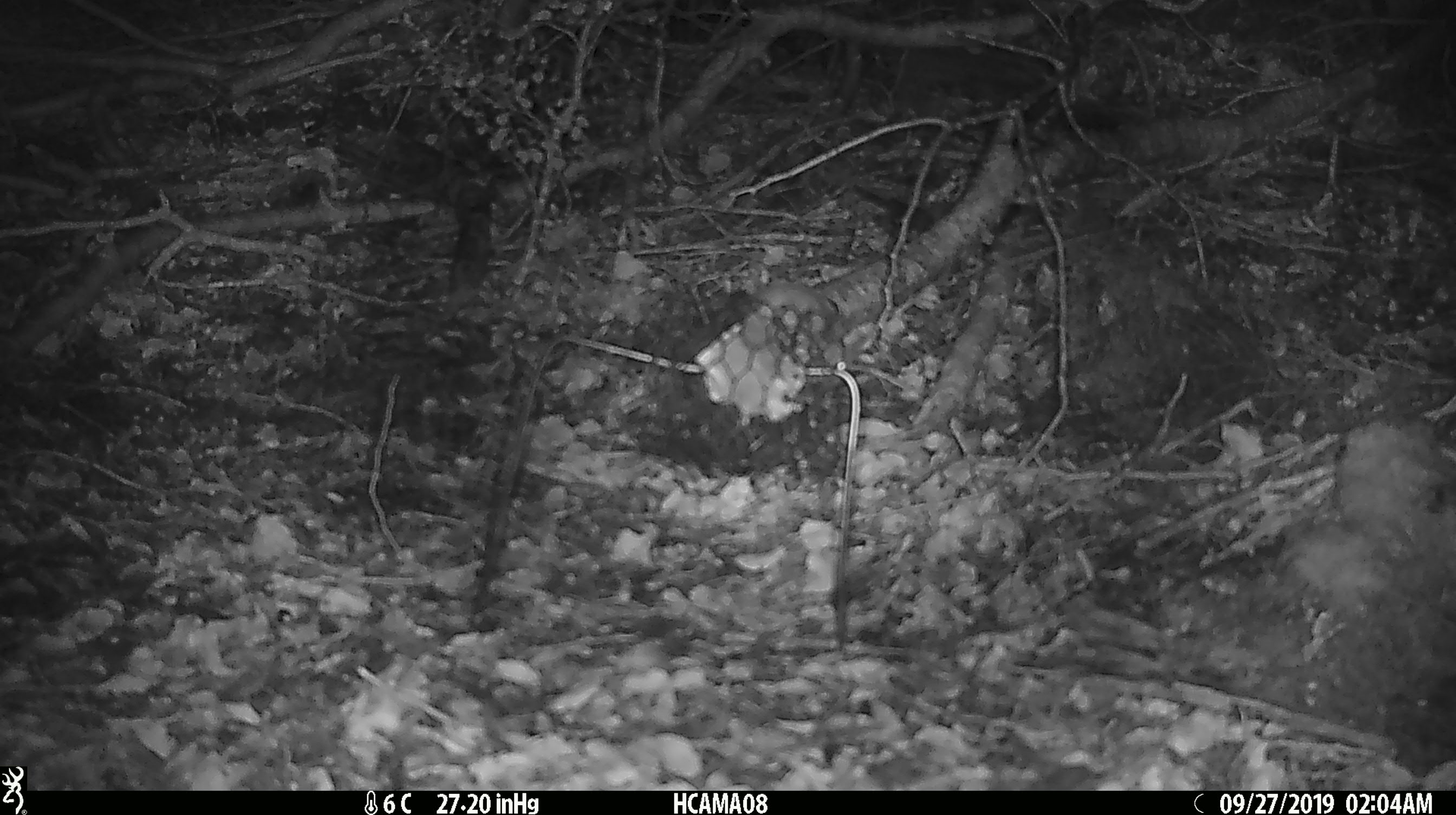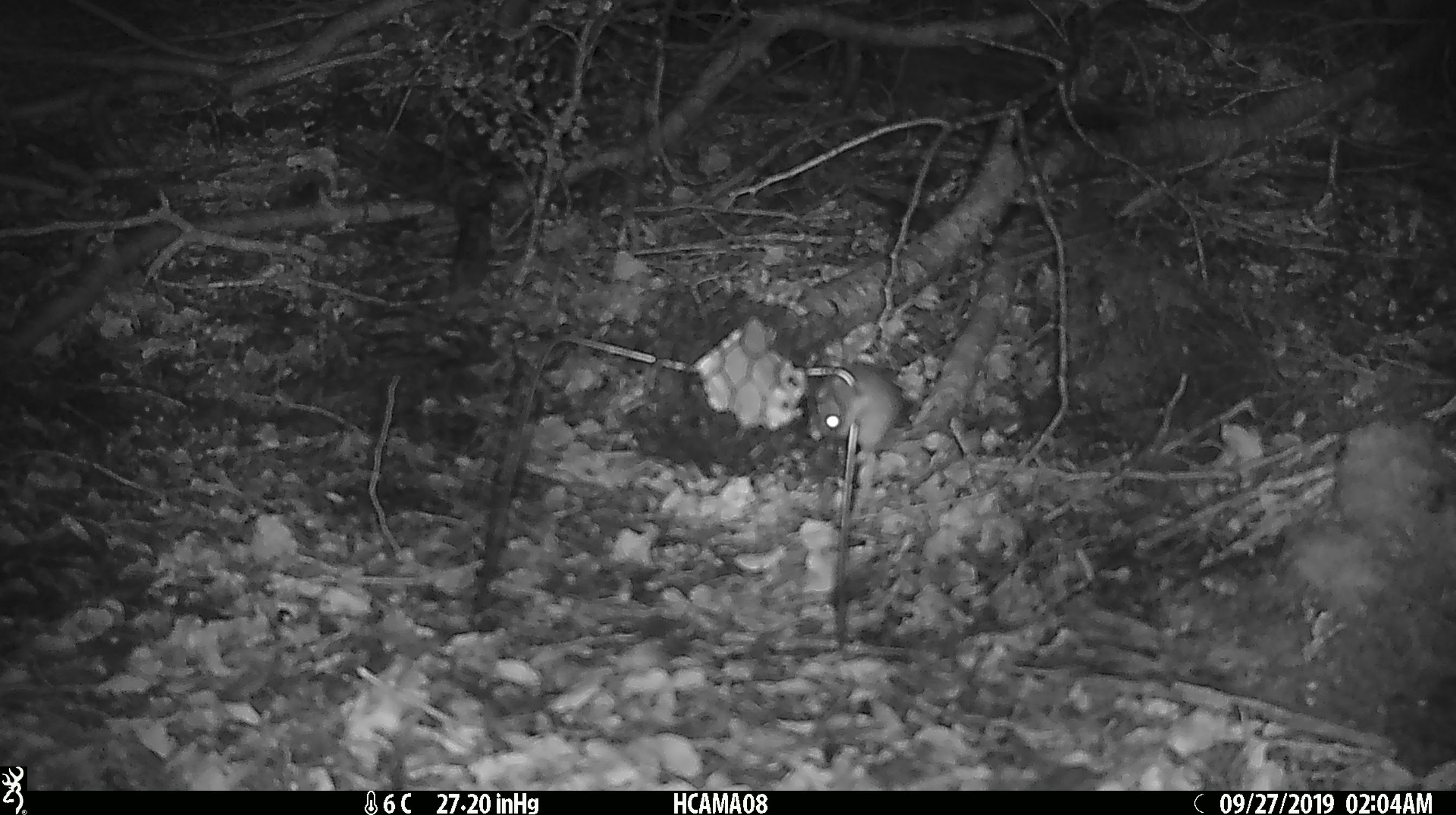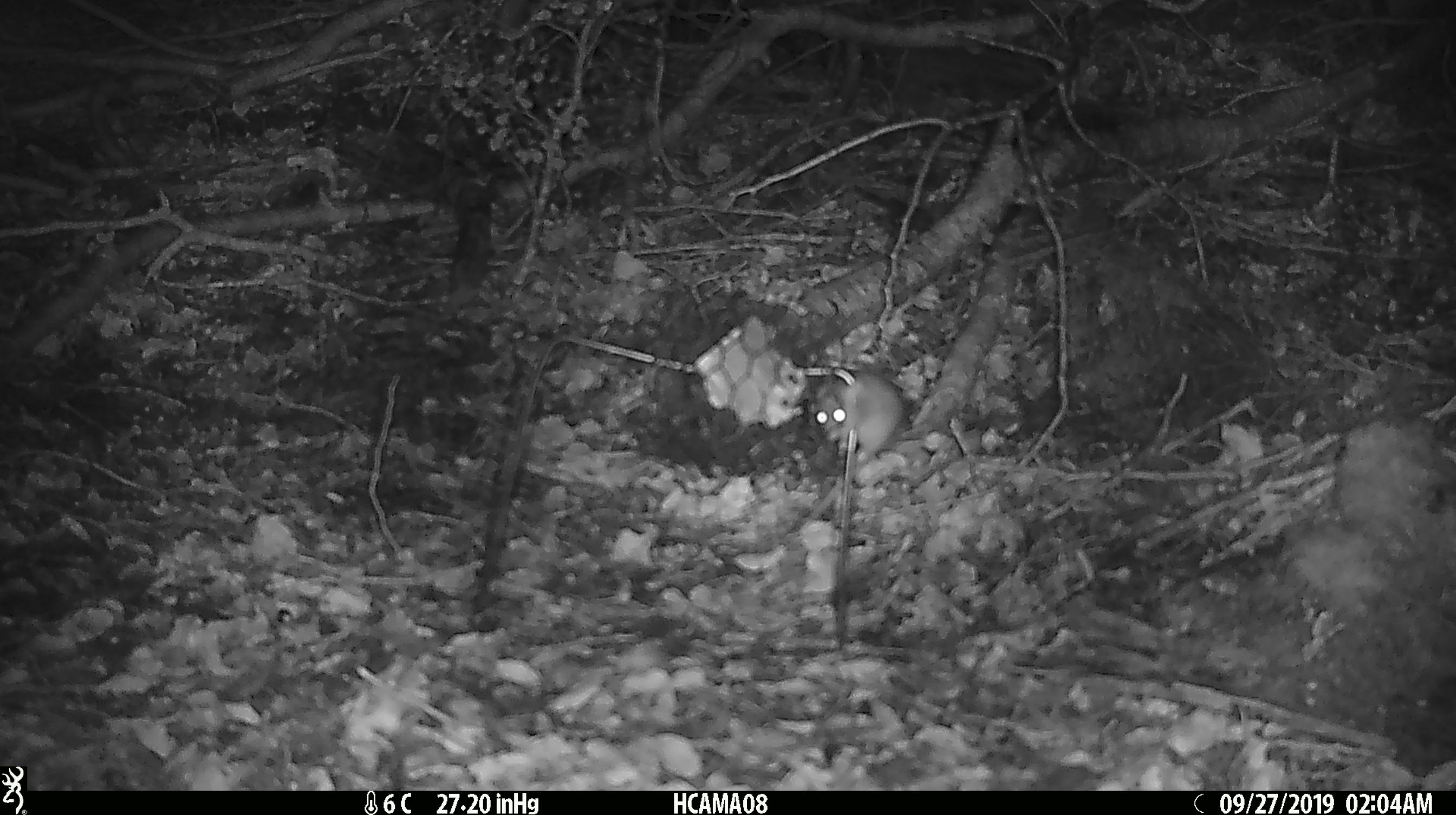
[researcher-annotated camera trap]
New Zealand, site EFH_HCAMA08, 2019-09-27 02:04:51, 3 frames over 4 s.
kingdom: Animalia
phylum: Chordata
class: Mammalia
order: Rodentia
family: Muridae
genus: Mus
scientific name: Mus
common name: mouse